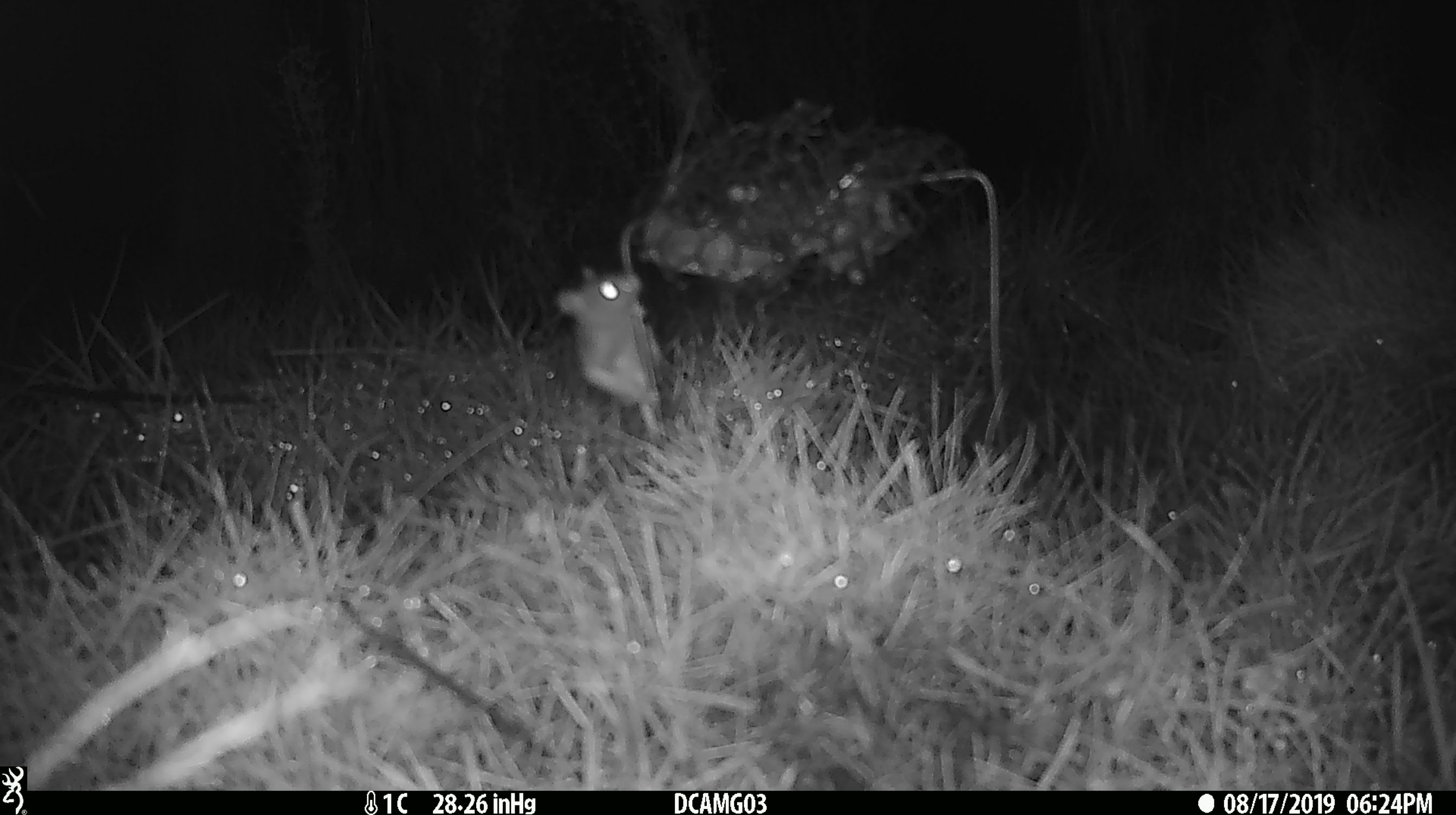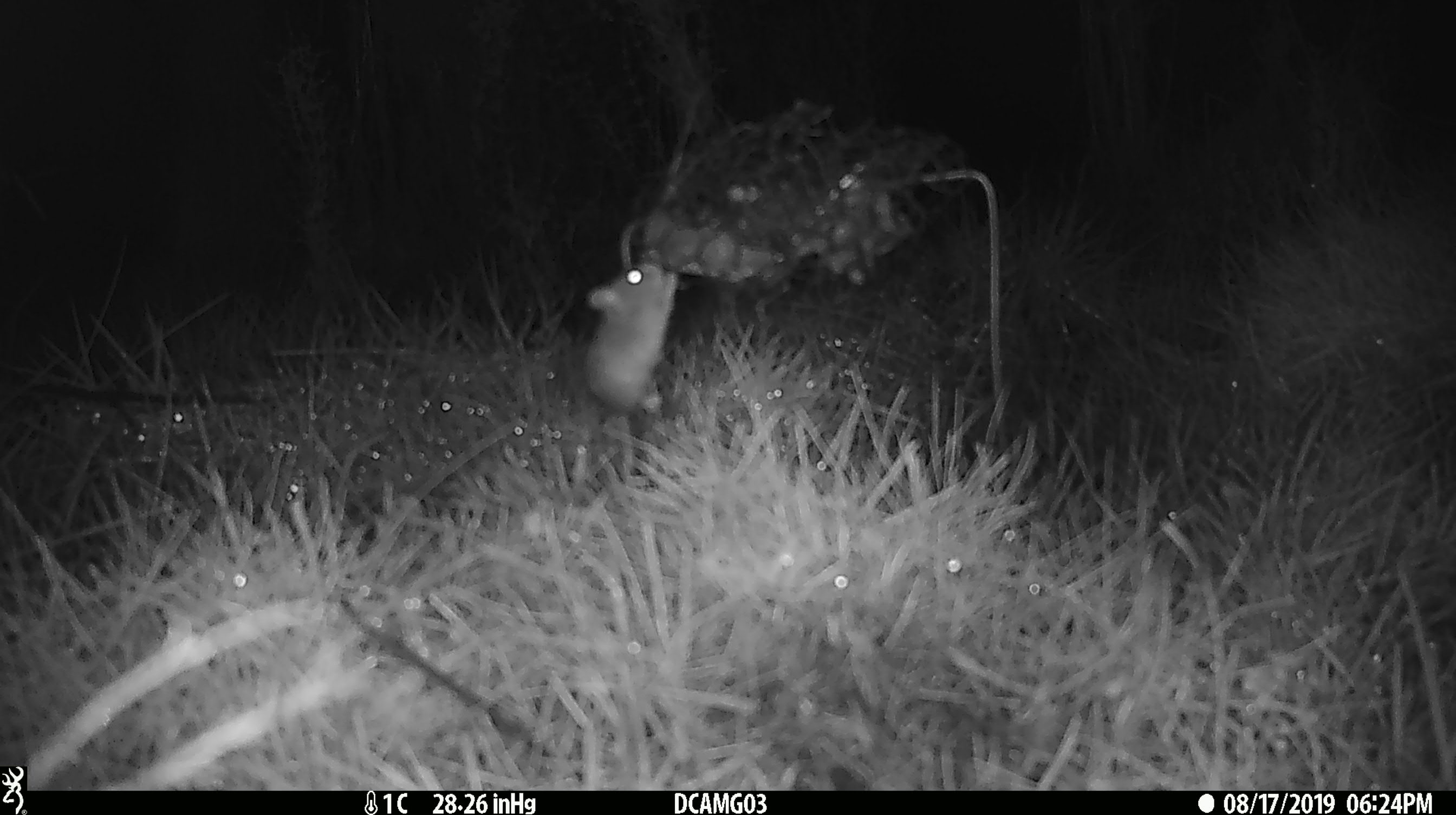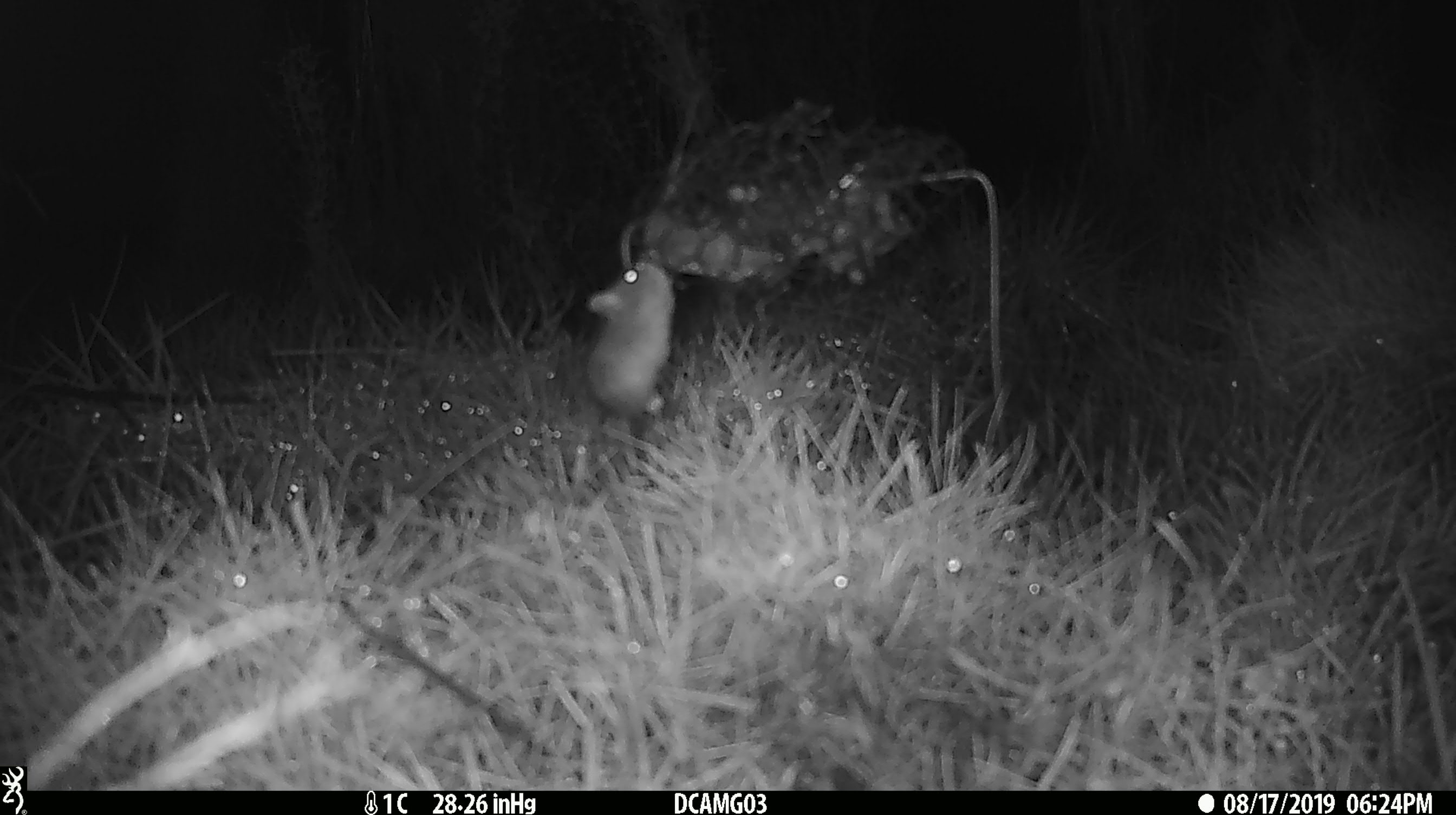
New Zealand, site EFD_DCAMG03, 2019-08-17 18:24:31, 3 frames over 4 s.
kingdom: Animalia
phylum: Chordata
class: Mammalia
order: Rodentia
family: Muridae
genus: Mus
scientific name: Mus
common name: mouse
Mouse (Mus).